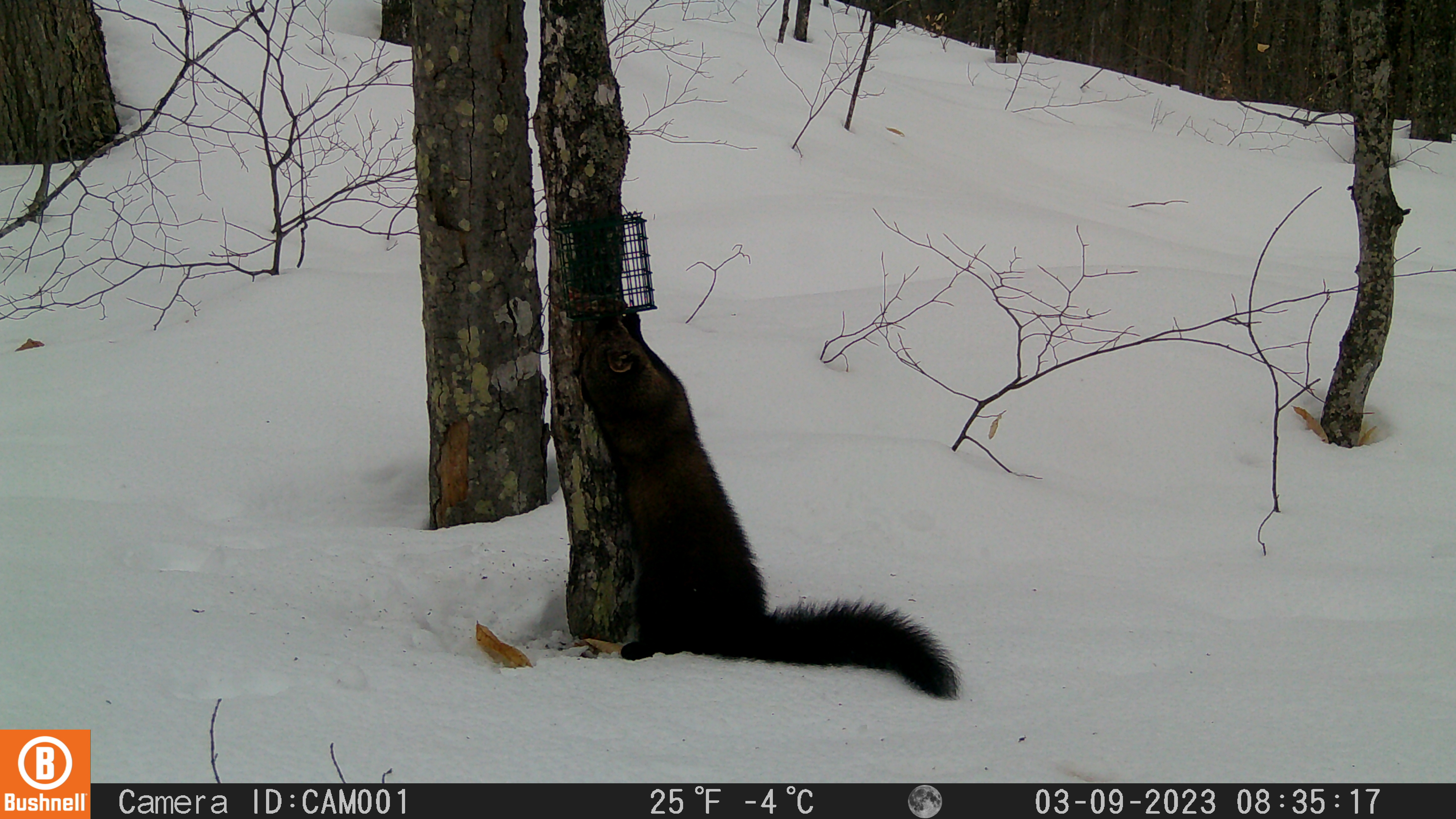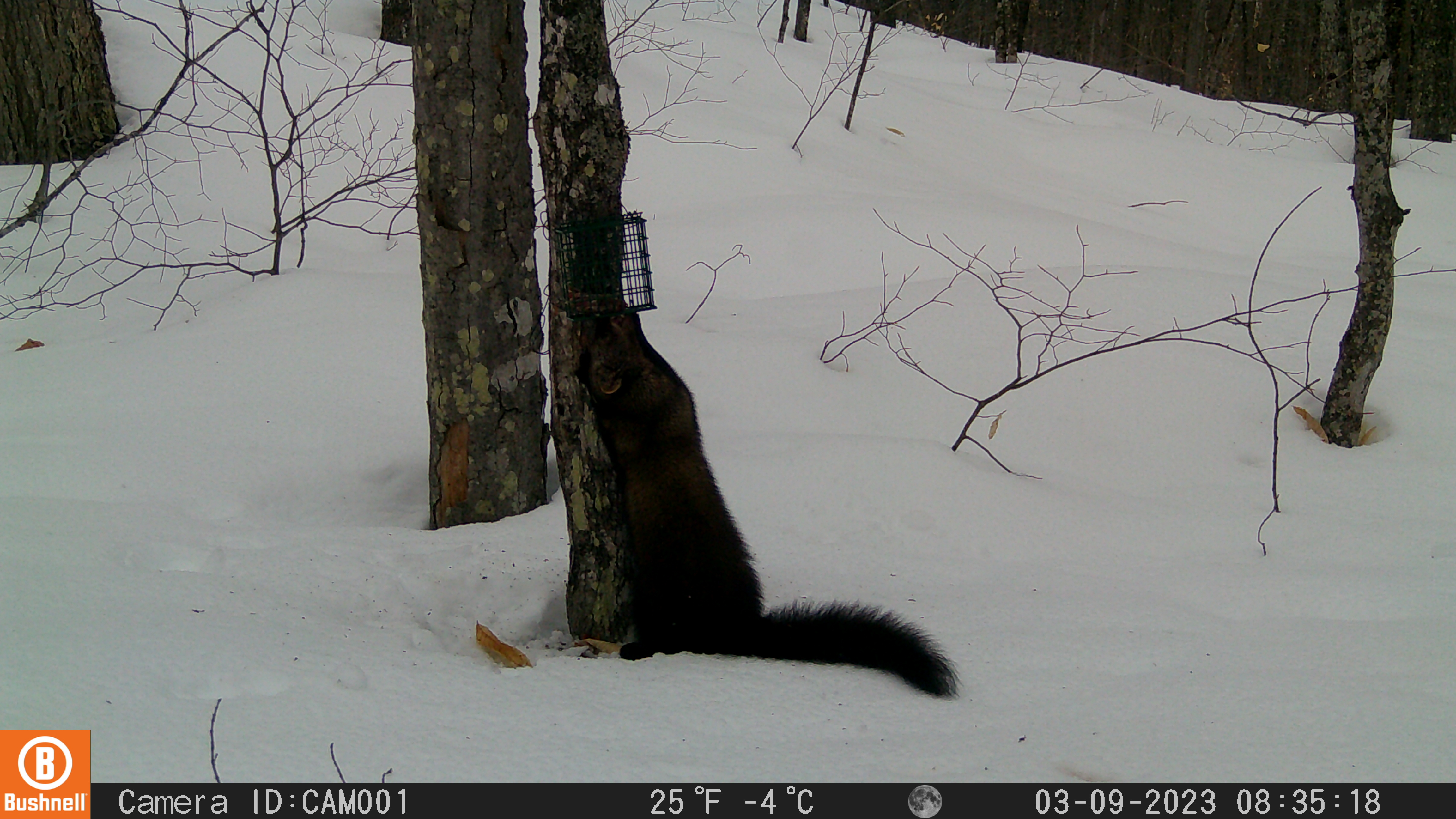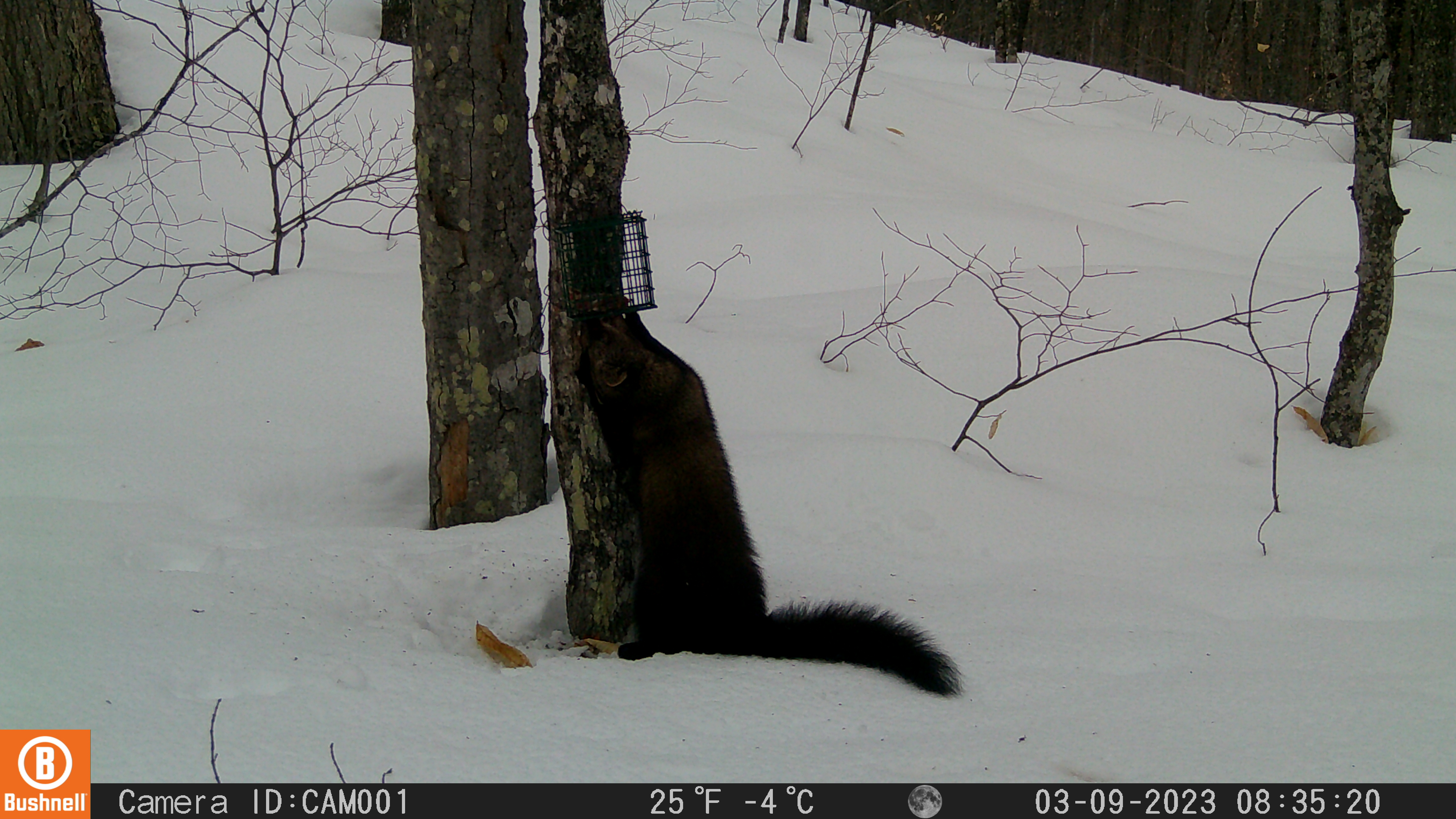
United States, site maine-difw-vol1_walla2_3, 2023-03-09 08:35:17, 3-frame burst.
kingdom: Animalia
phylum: Chordata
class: Mammalia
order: Carnivora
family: Mustelidae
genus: Pekania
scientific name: Pekania pennanti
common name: fisher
Fisher (Pekania pennanti).